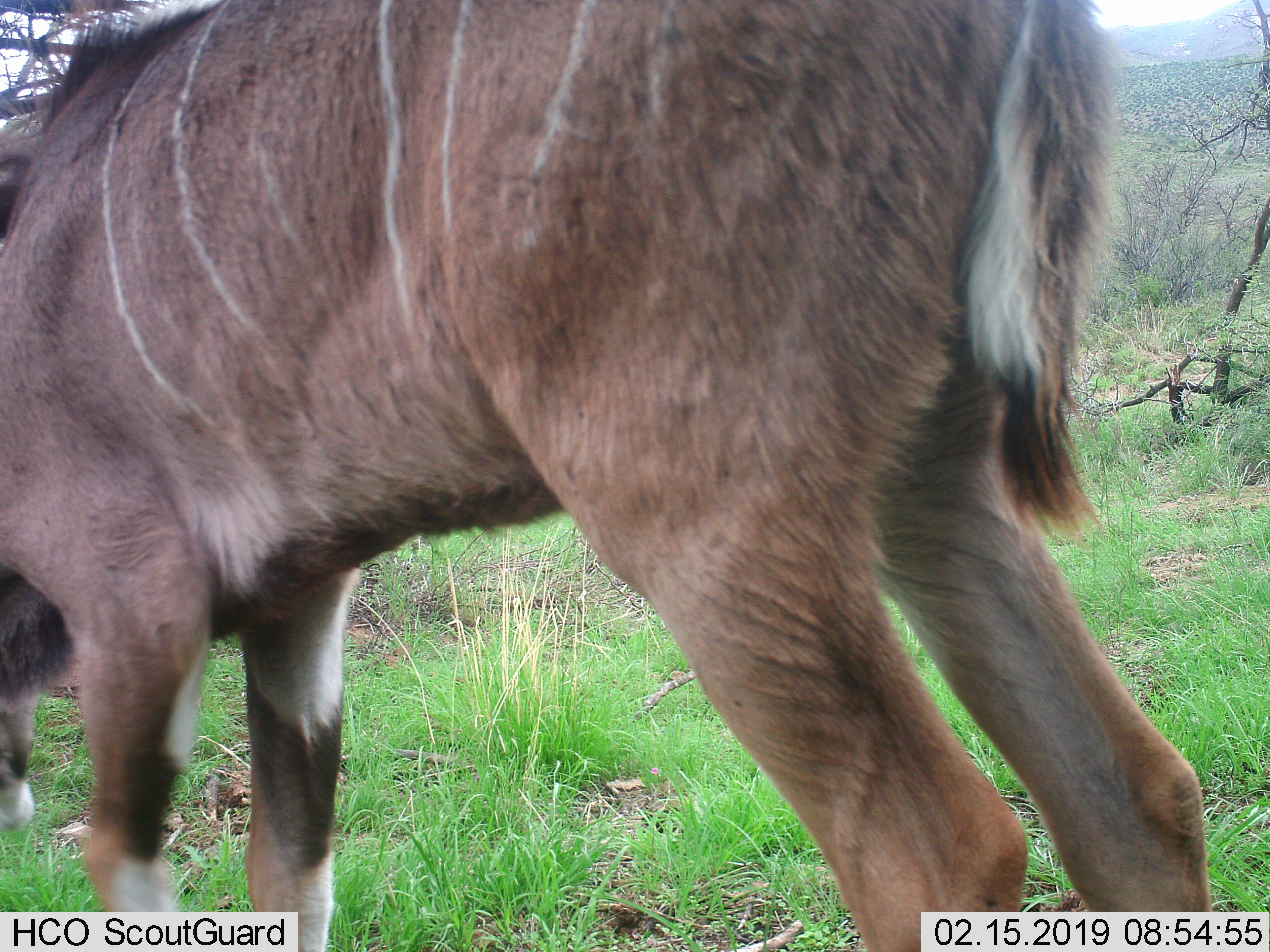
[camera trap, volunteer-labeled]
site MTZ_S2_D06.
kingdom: Animalia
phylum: Chordata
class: Mammalia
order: Artiodactyla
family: Bovidae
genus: Tragelaphus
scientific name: Tragelaphus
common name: kudu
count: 1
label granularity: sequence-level